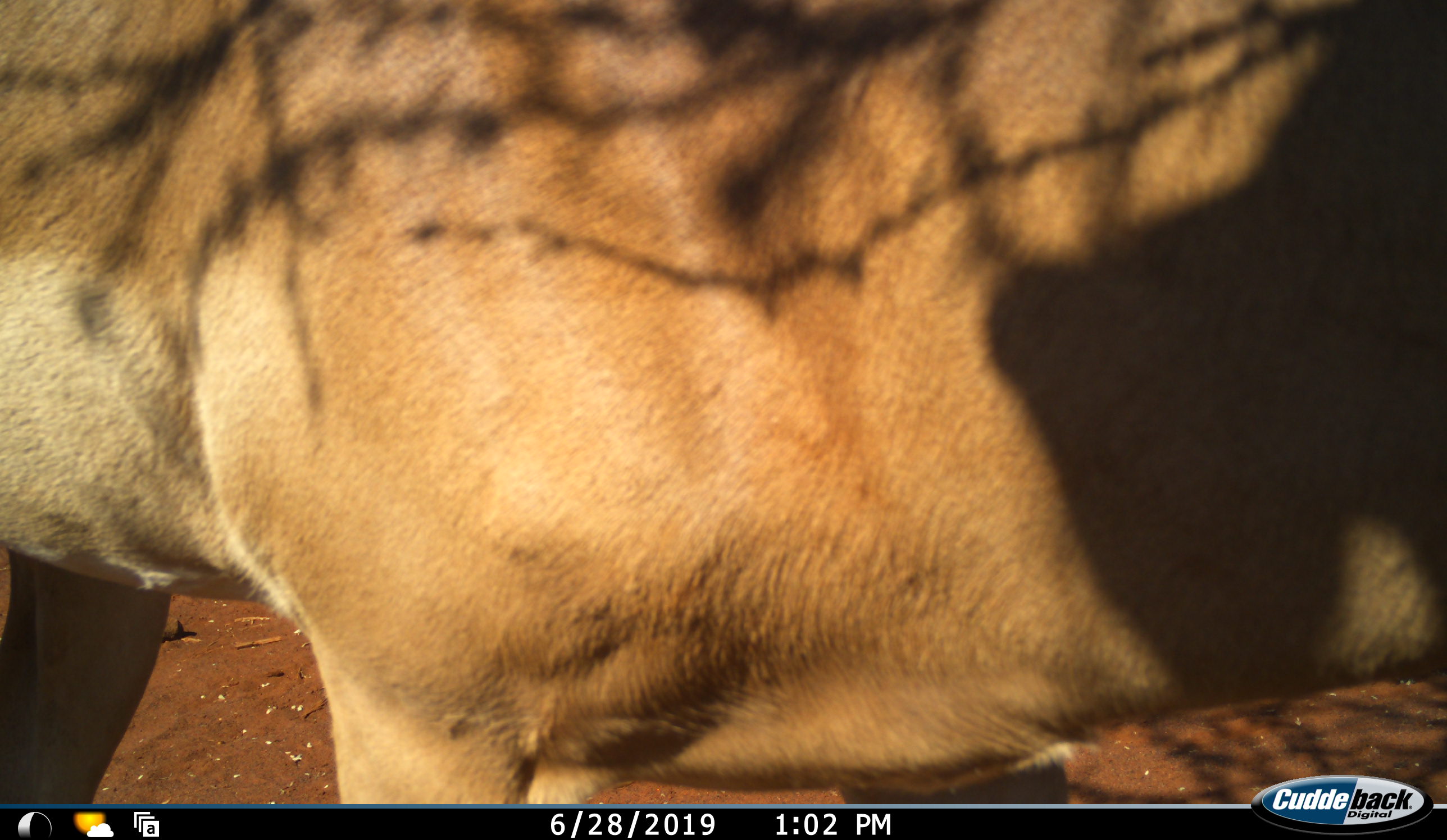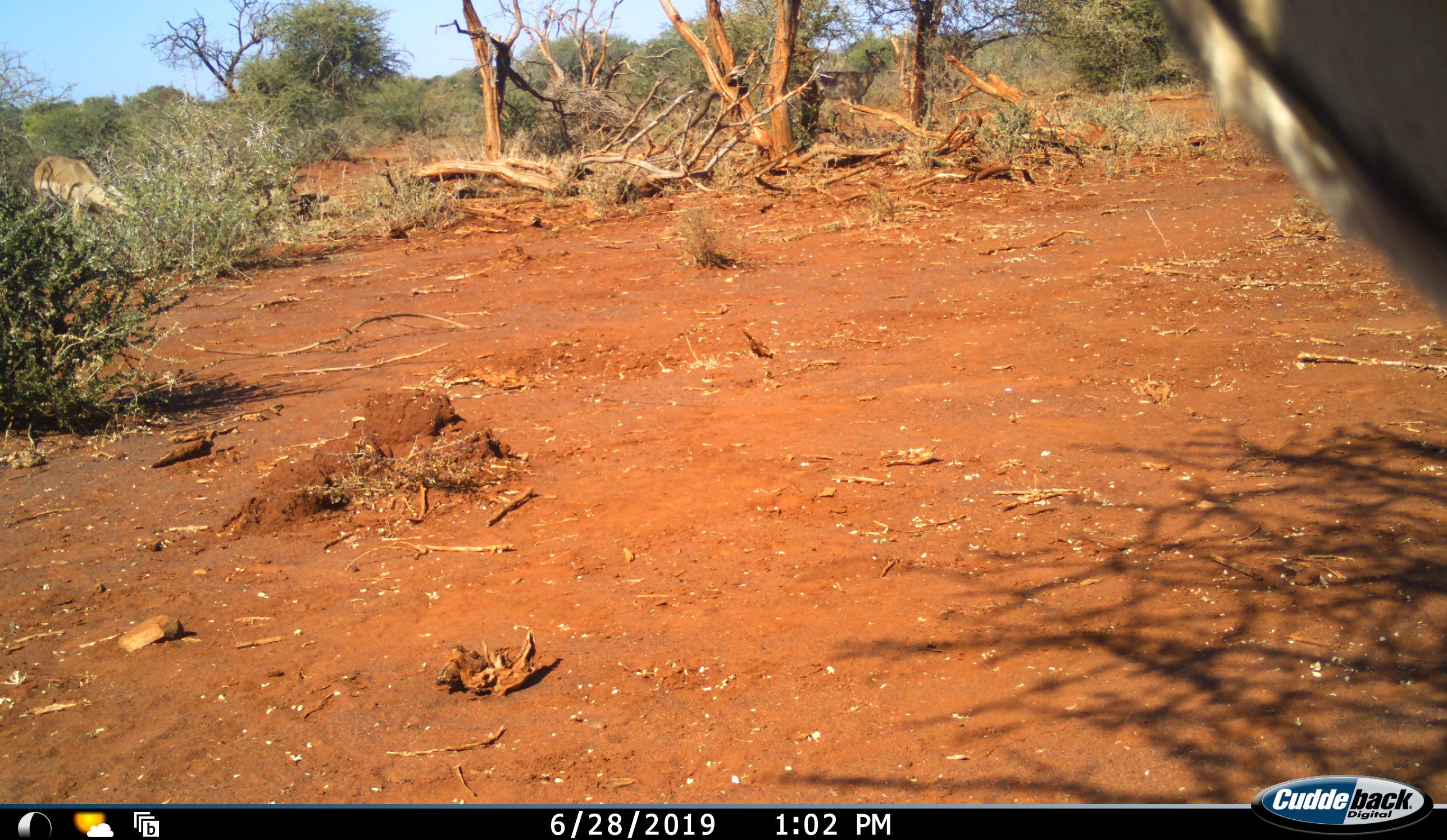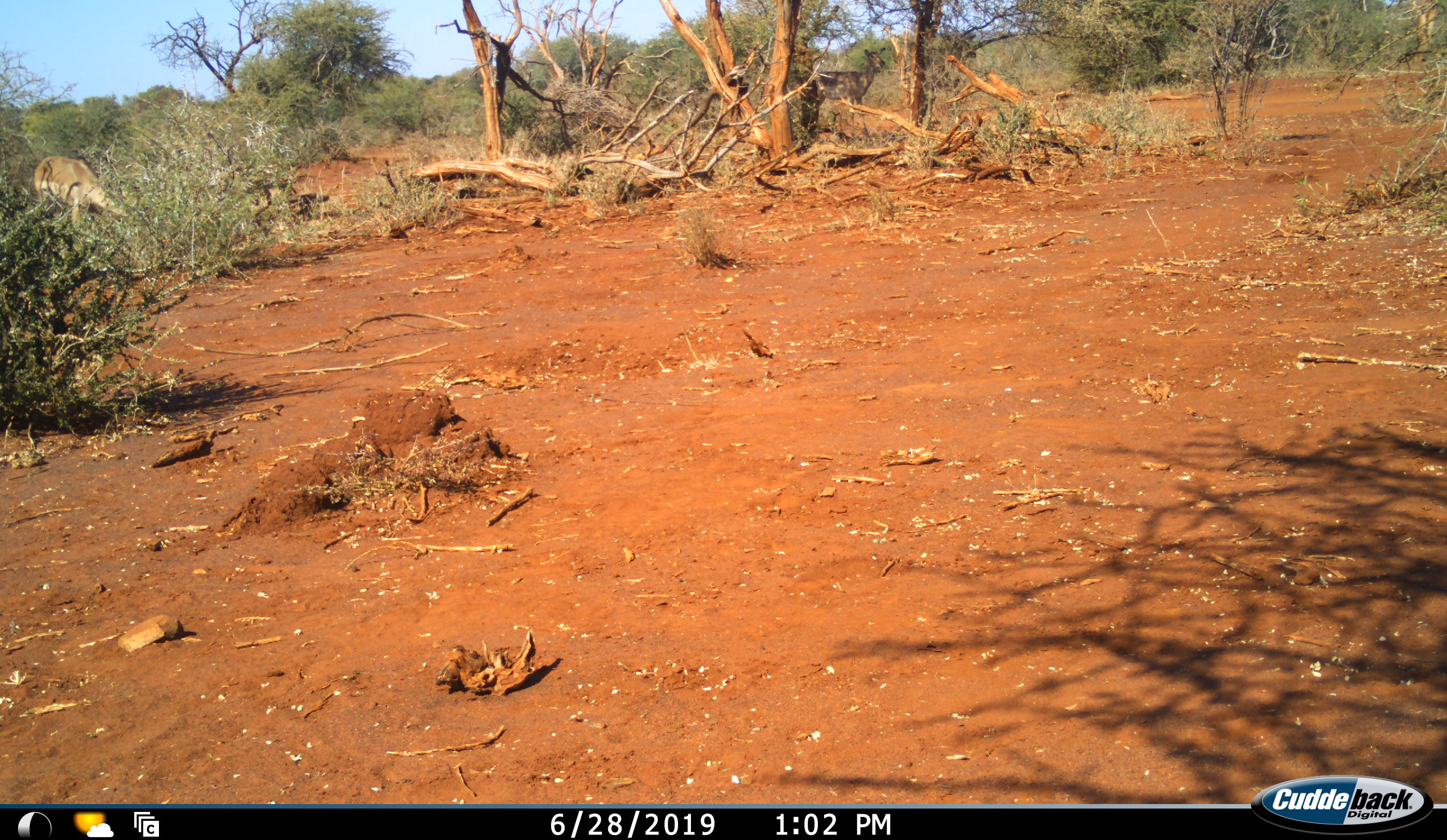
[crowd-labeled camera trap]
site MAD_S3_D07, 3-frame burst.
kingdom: Animalia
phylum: Chordata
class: Mammalia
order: Artiodactyla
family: Bovidae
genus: Aepyceros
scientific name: Aepyceros melampus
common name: impala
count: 2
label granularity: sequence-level